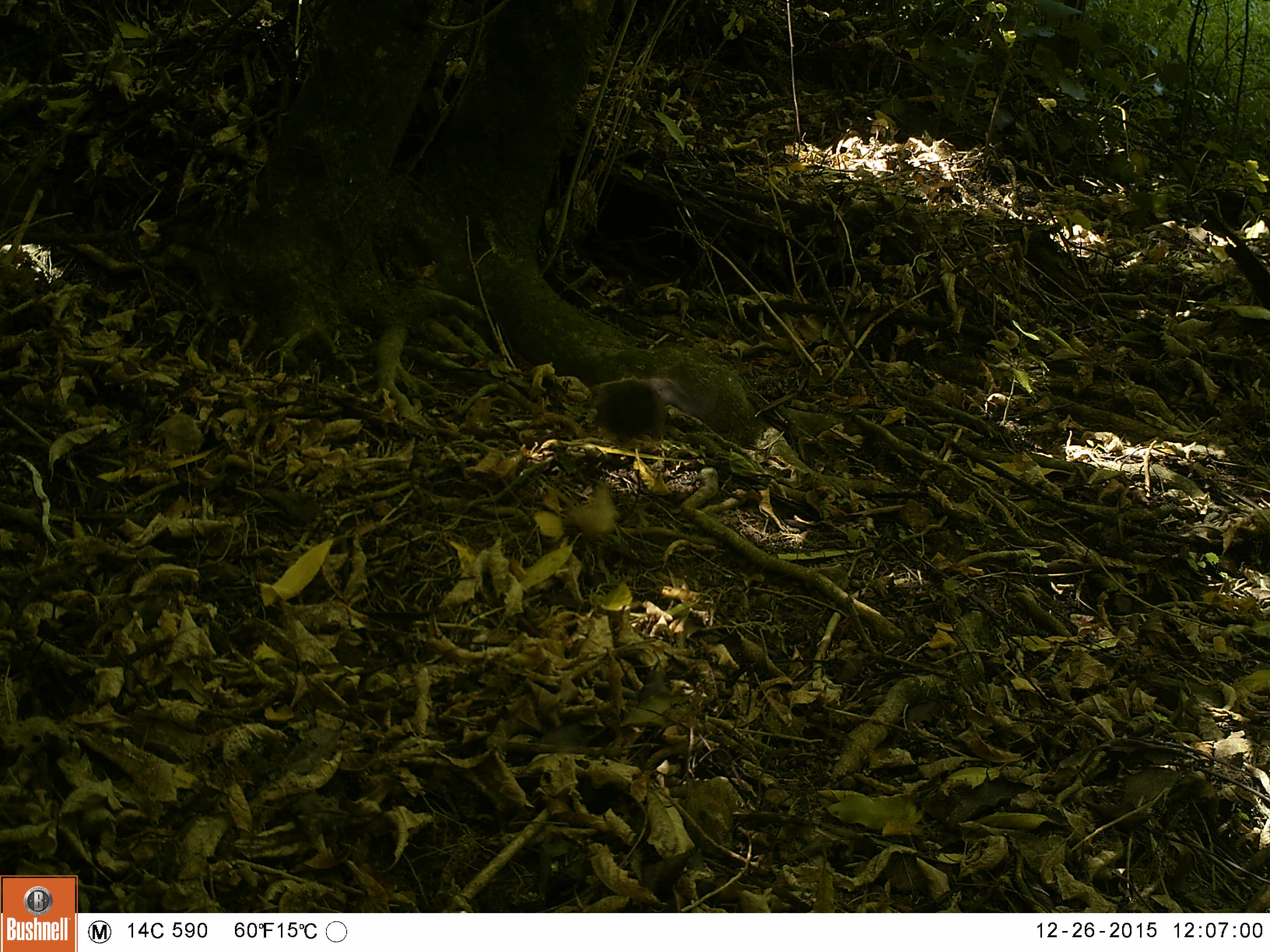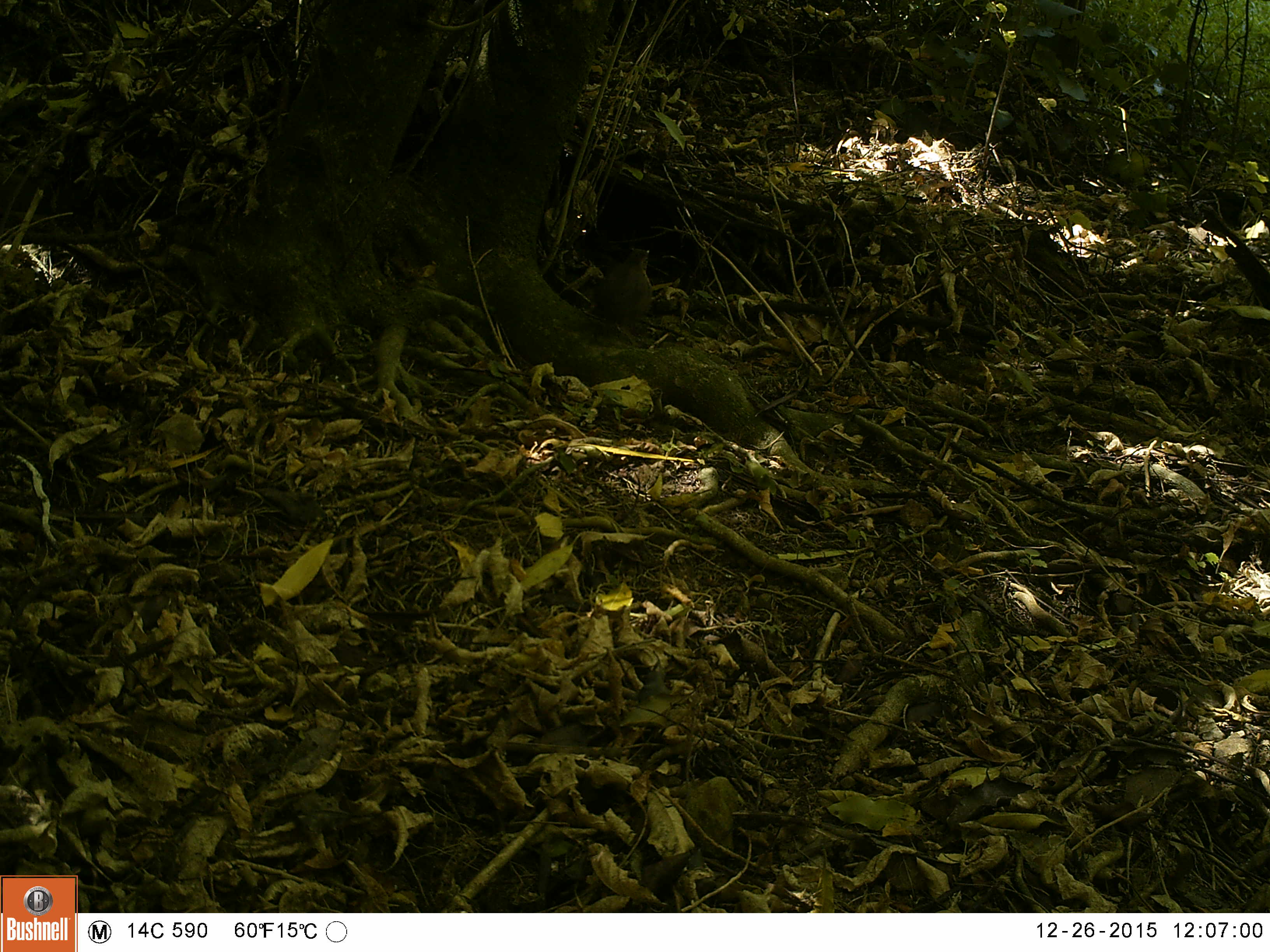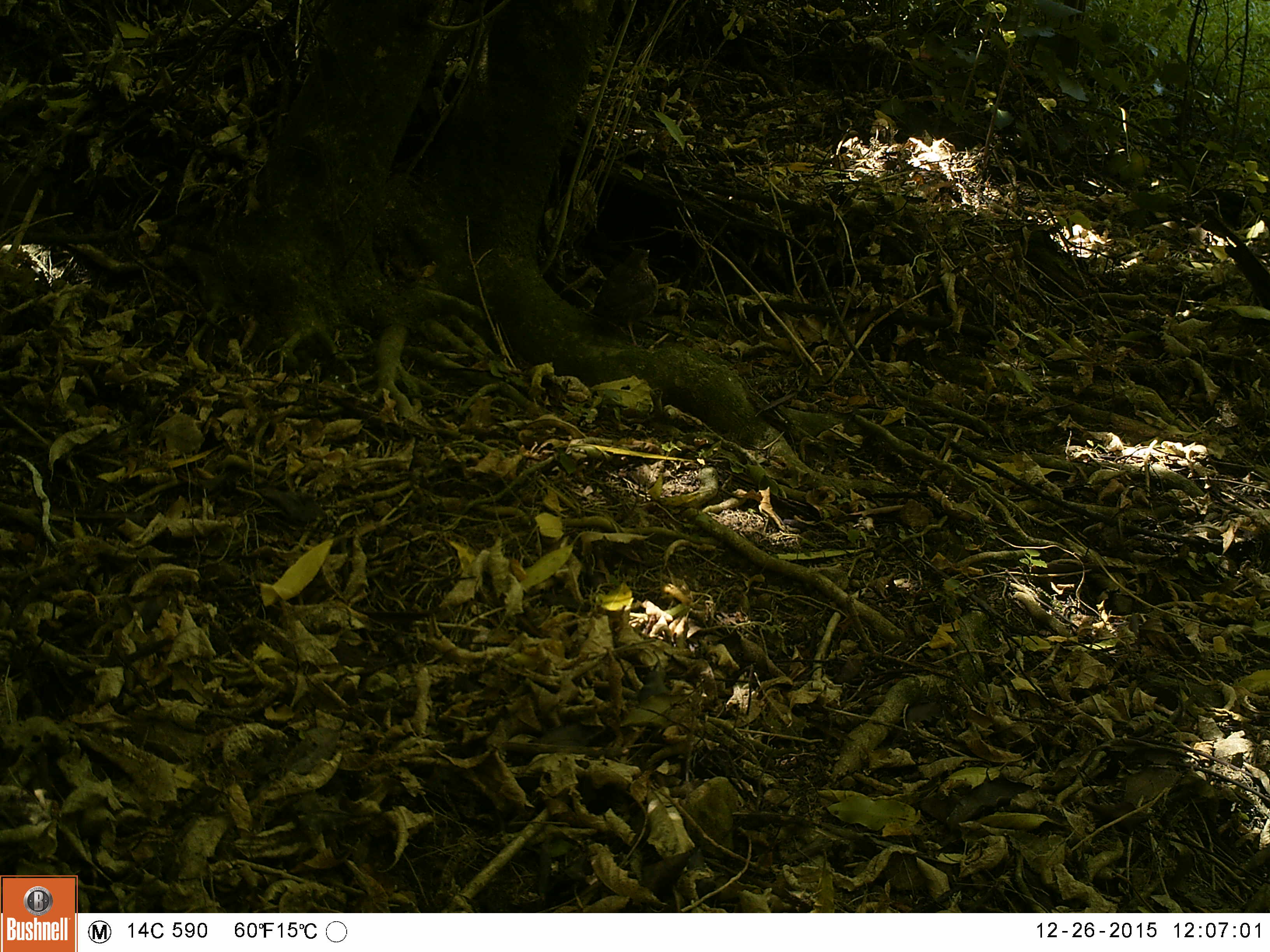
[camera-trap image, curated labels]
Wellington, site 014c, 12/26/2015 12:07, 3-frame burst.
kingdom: Animalia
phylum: Chordata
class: Aves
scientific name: Aves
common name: bird